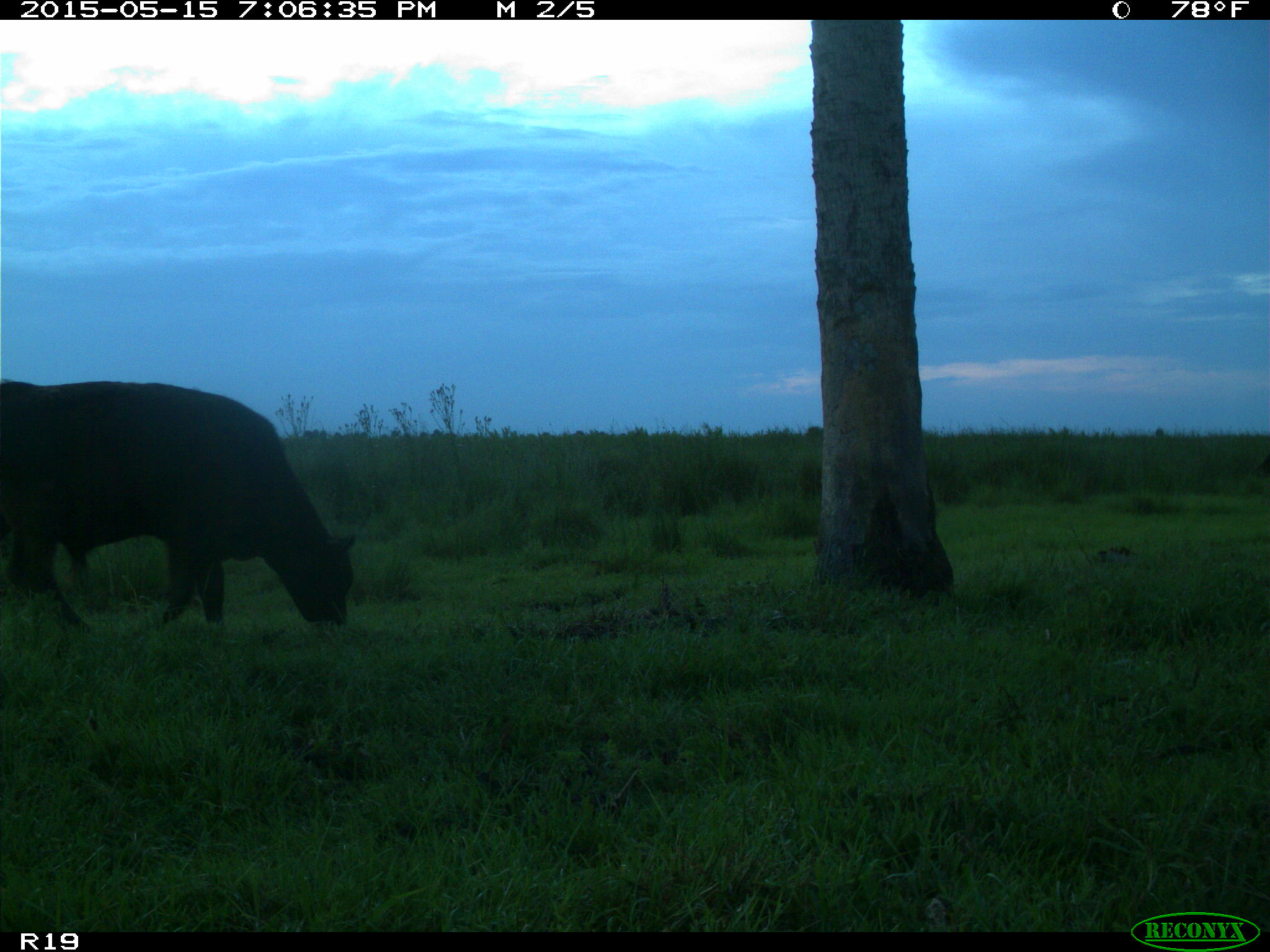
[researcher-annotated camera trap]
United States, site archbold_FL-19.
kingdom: Animalia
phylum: Chordata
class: Mammalia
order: Artiodactyla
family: Bovidae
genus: Bos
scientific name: Bos taurus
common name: domestic cow